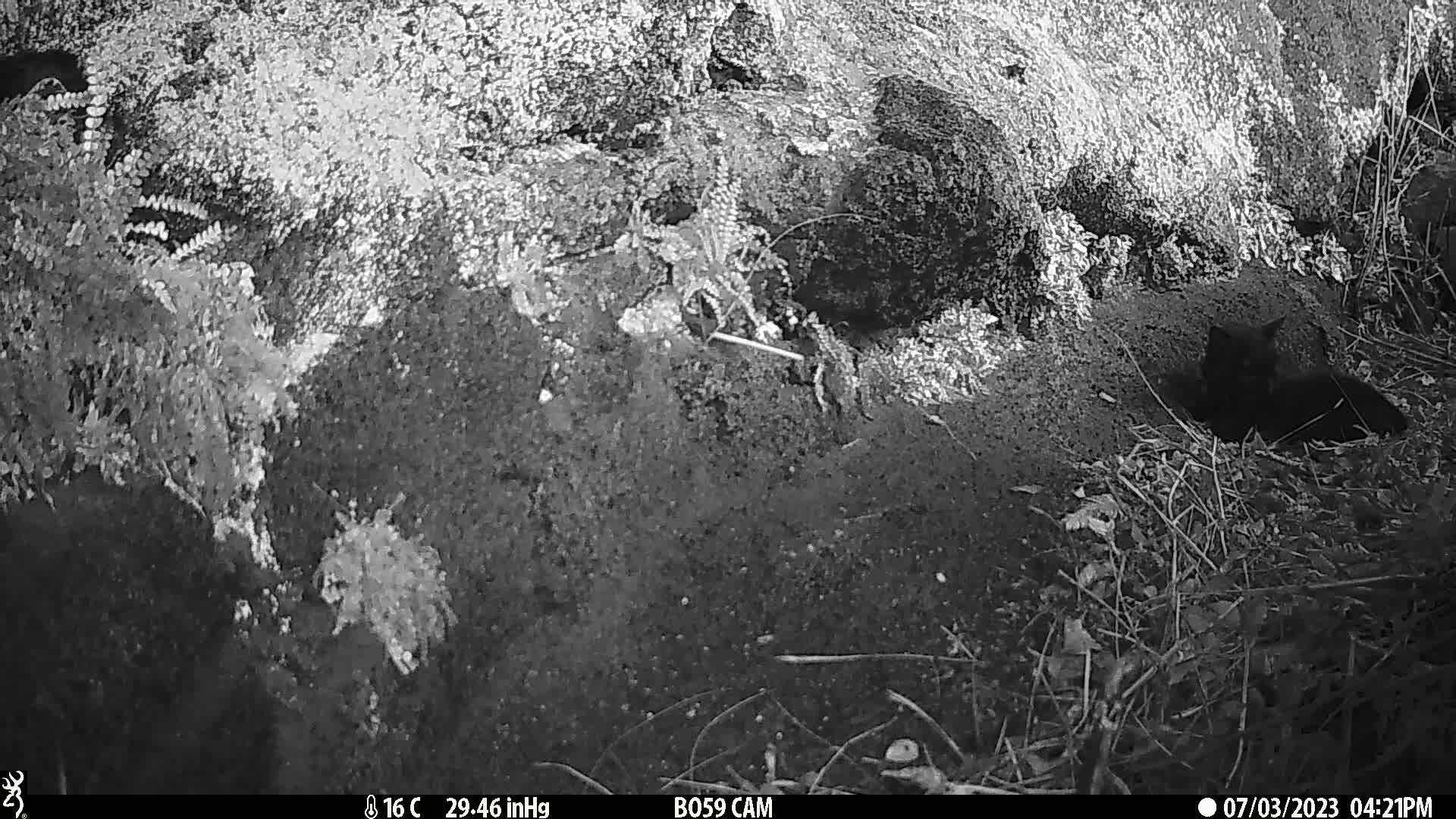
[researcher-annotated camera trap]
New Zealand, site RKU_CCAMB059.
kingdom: Animalia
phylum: Chordata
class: Mammalia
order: Carnivora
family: Felidae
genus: Felis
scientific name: Felis catus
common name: domestic cat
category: cat